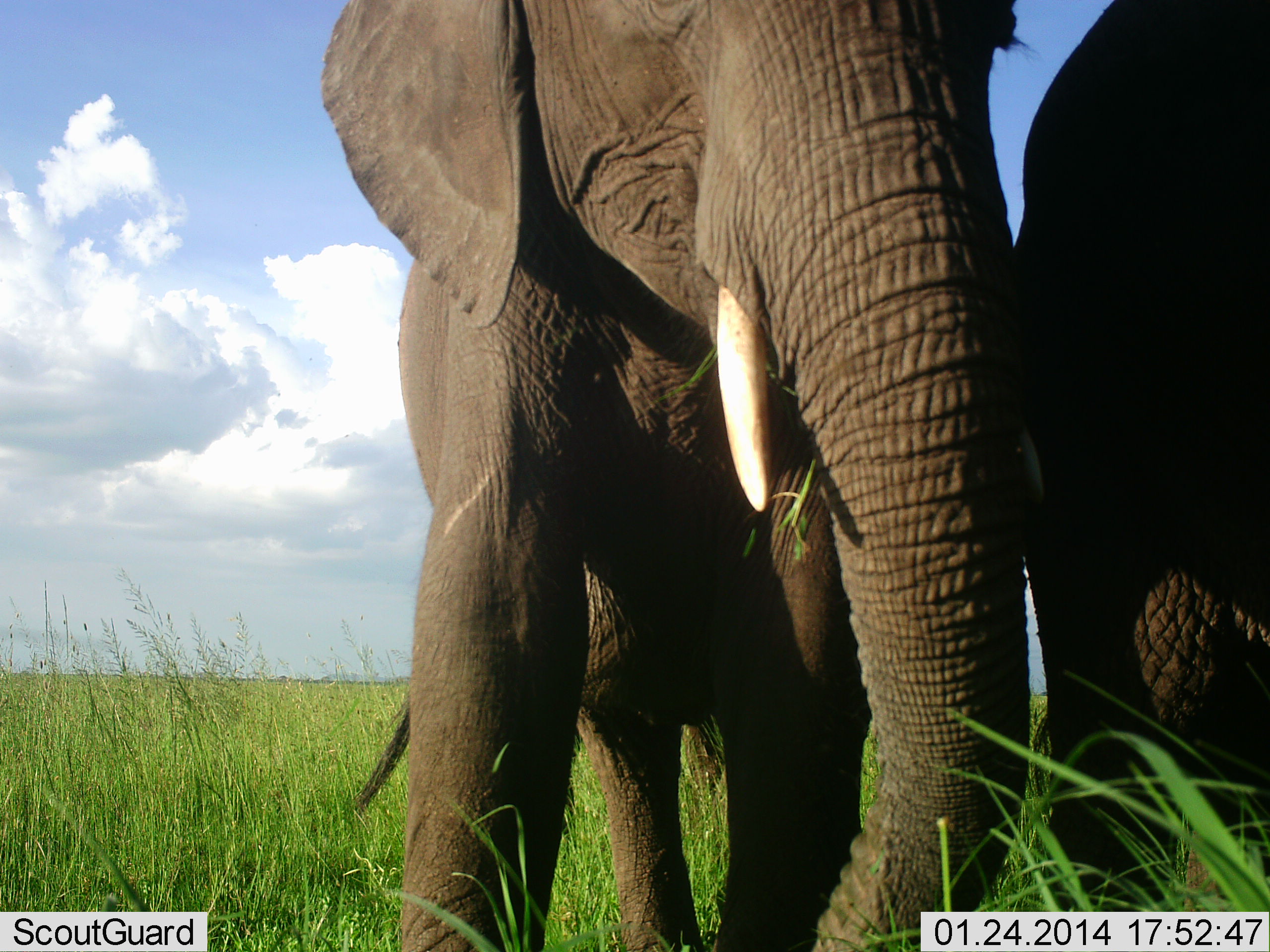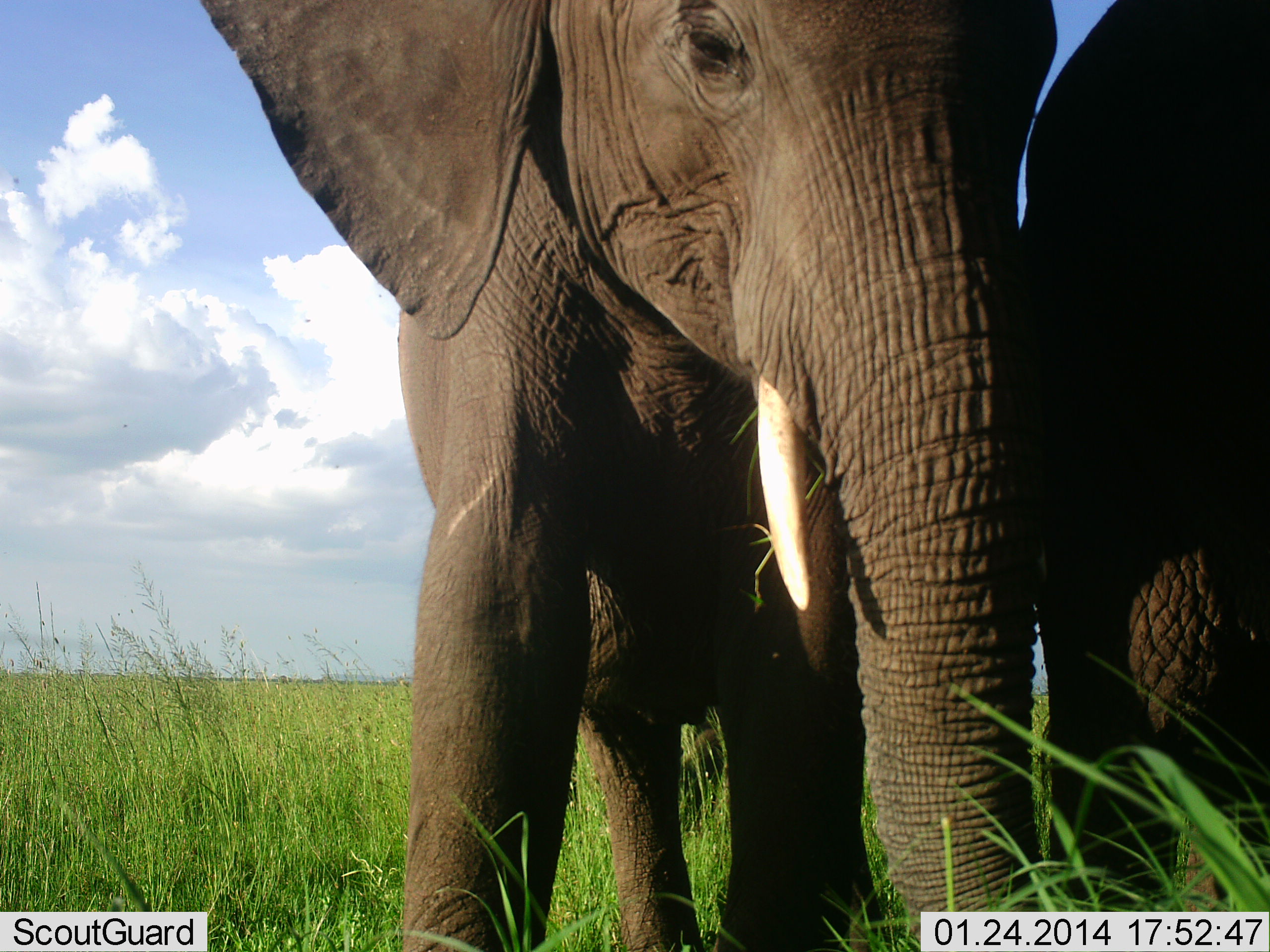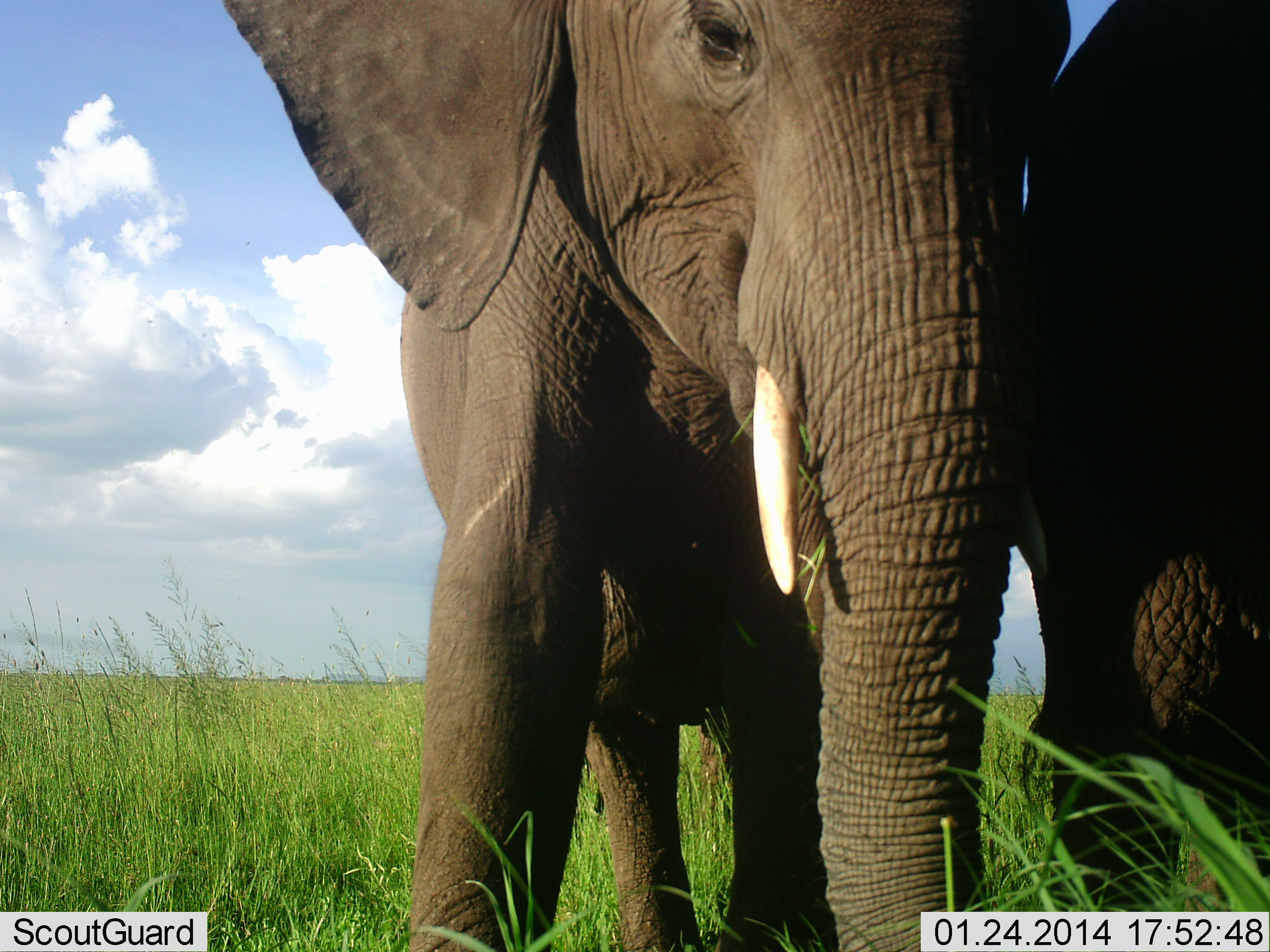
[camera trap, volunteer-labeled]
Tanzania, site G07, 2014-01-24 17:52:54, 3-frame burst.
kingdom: Animalia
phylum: Chordata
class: Mammalia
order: Proboscidea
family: Elephantidae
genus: Loxodonta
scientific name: Loxodonta africana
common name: african bush elephant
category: elephant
Elephant (african bush elephant) (Loxodonta africana), count 2. Behavior (volunteer vote fractions): standing 90%, resting 0%, moving 10%, interacting 20%. Young present (vote fraction): 0%. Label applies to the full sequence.